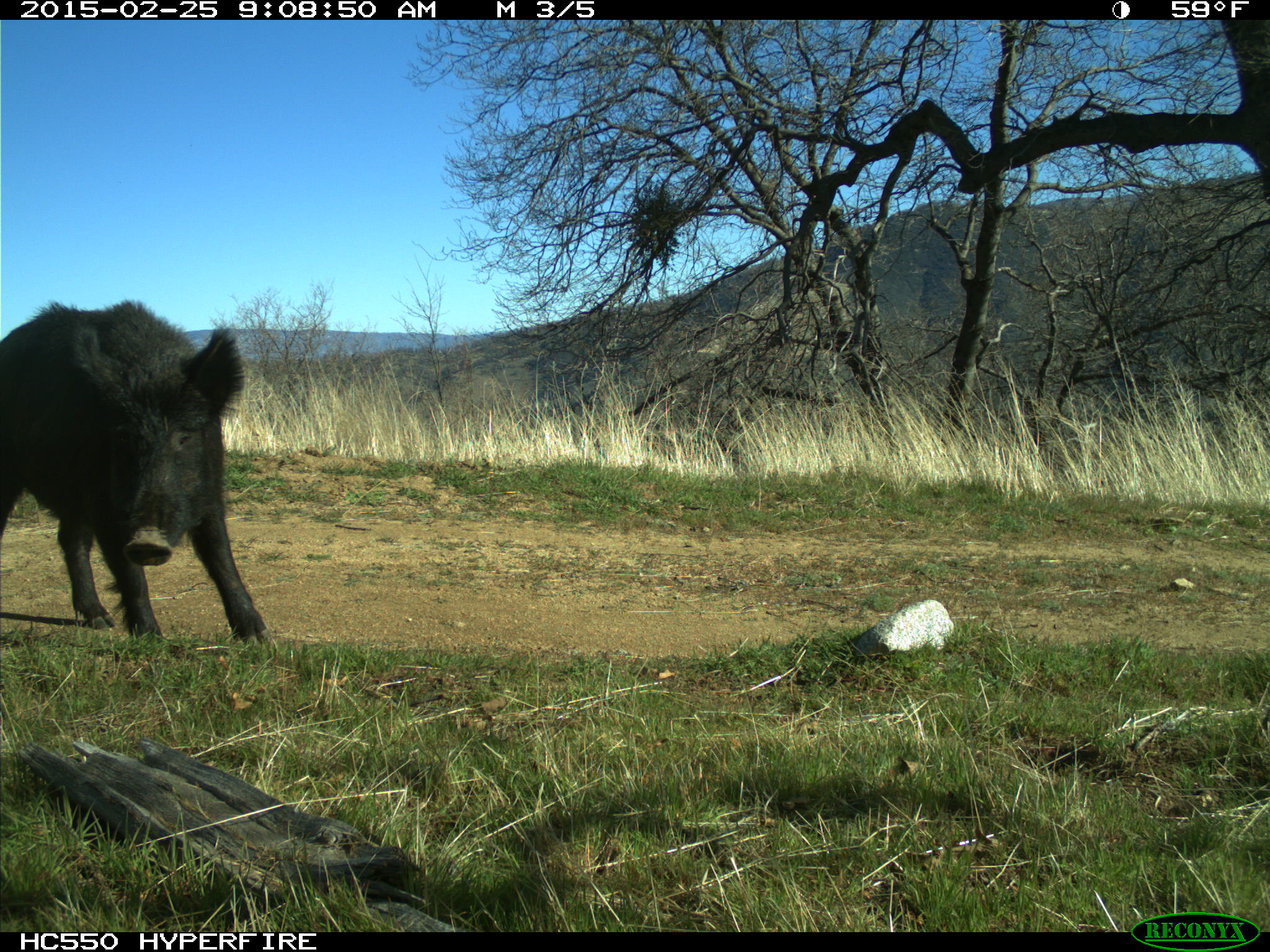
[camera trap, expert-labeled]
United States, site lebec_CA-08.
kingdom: Animalia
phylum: Chordata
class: Mammalia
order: Artiodactyla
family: Suidae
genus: Sus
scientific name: Sus scrofa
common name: wild boar